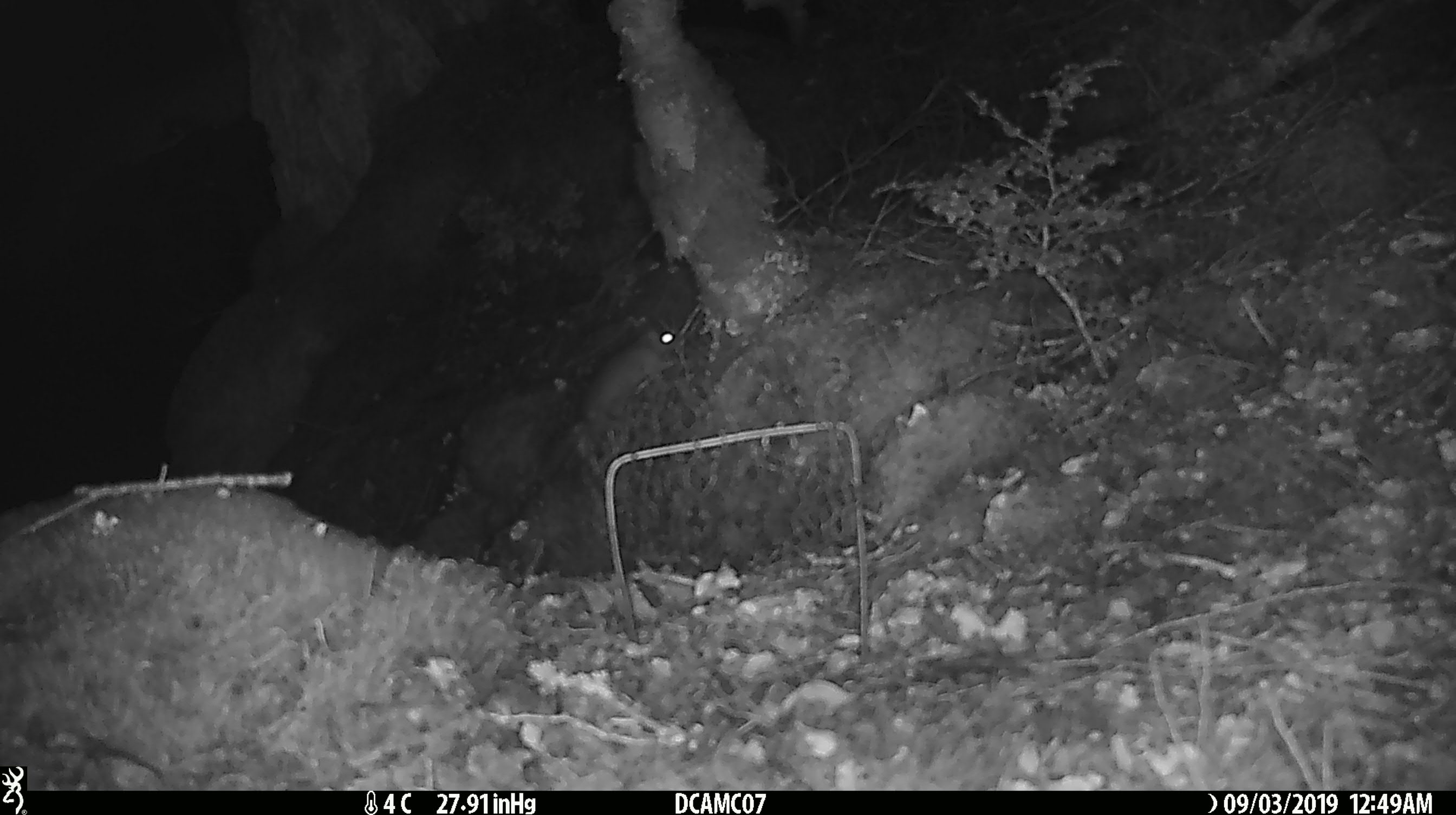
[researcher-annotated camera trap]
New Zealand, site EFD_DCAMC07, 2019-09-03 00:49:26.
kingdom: Animalia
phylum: Chordata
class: Mammalia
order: Rodentia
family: Muridae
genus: Mus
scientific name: Mus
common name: mouse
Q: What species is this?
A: Mouse (Mus).